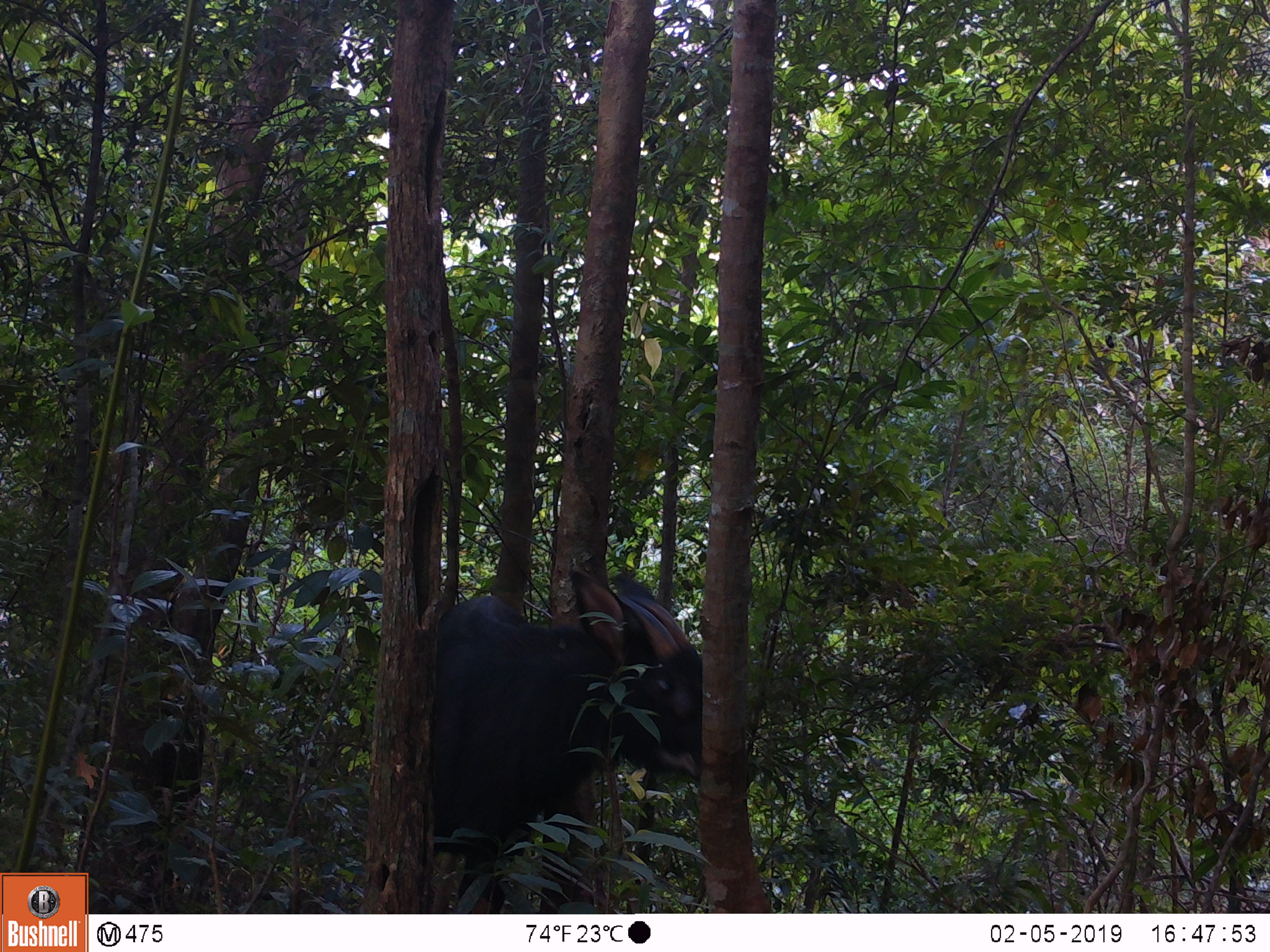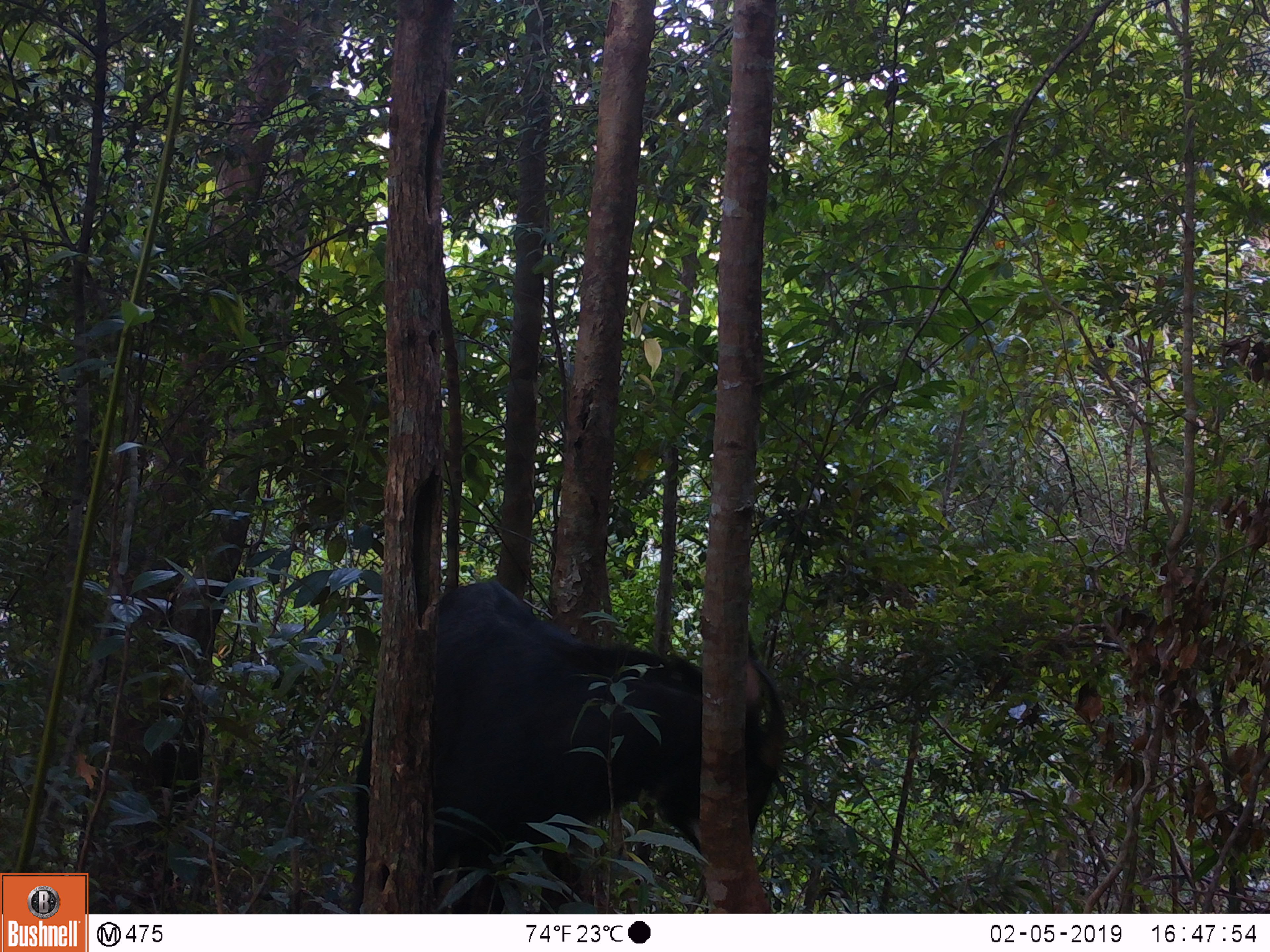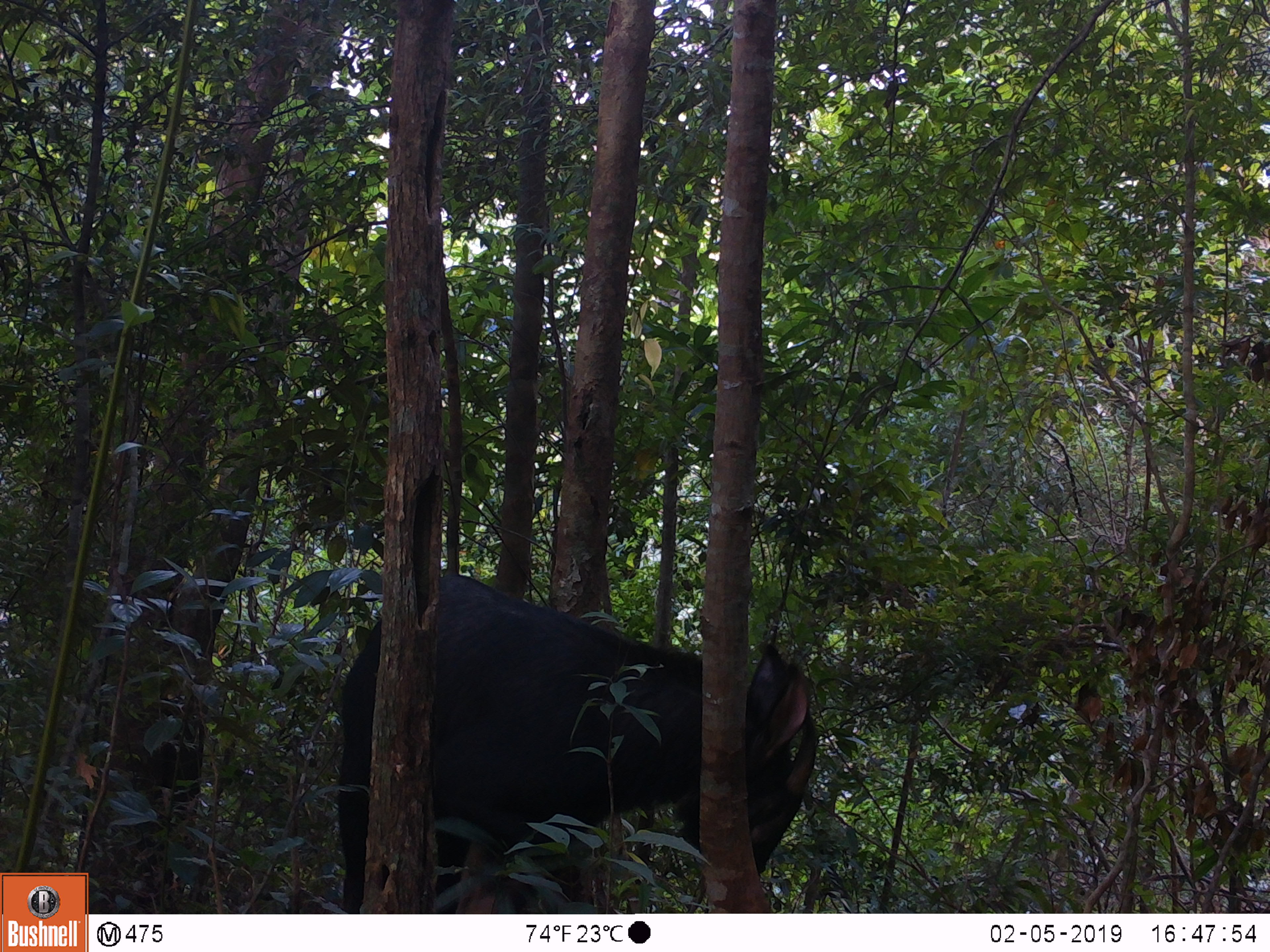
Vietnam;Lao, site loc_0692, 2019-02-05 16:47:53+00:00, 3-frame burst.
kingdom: Animalia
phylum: Chordata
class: Mammalia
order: Artiodactyla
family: Bovidae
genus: Capricornis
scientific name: Capricornis sumatraensis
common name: chinese serow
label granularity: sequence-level